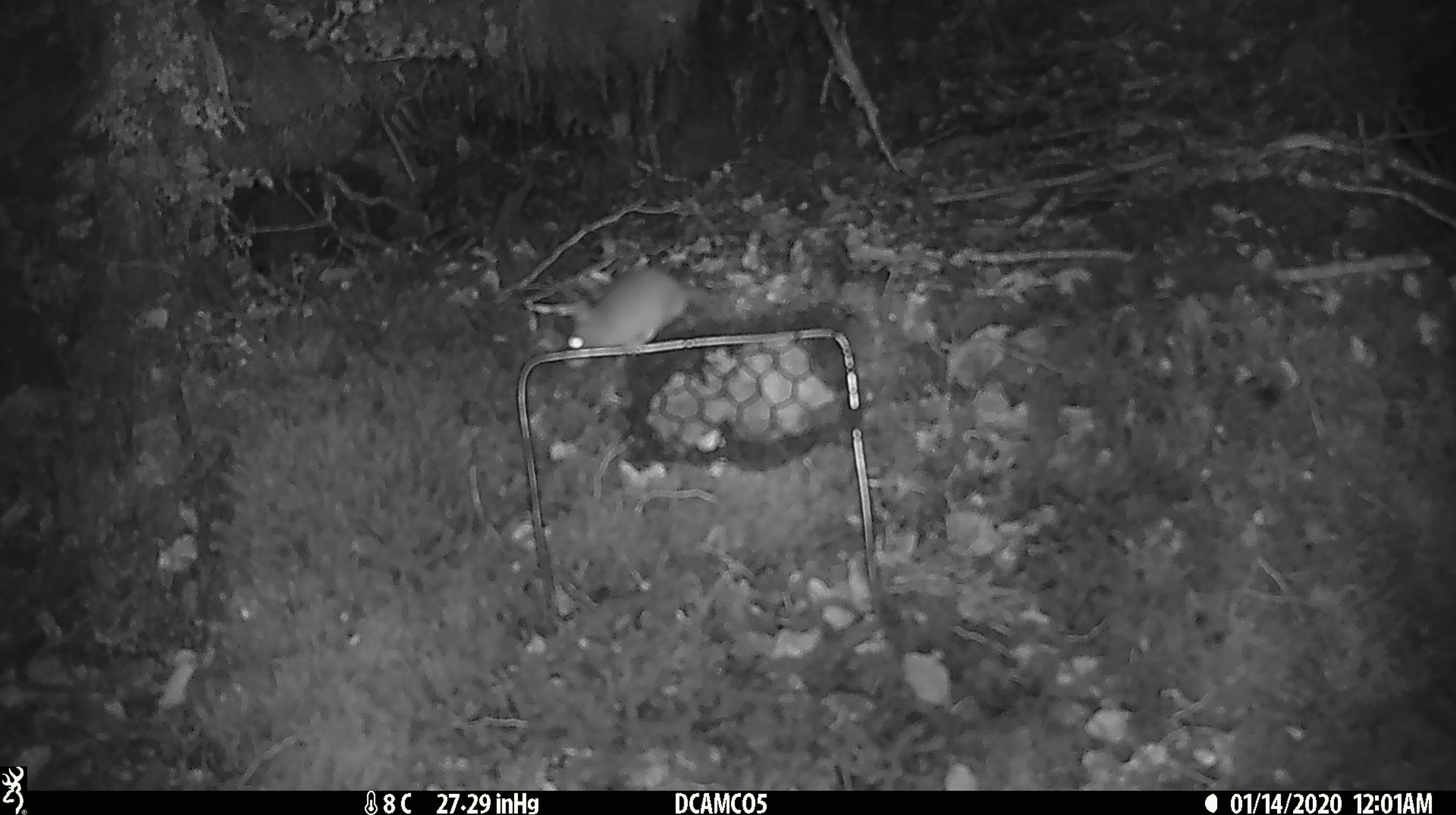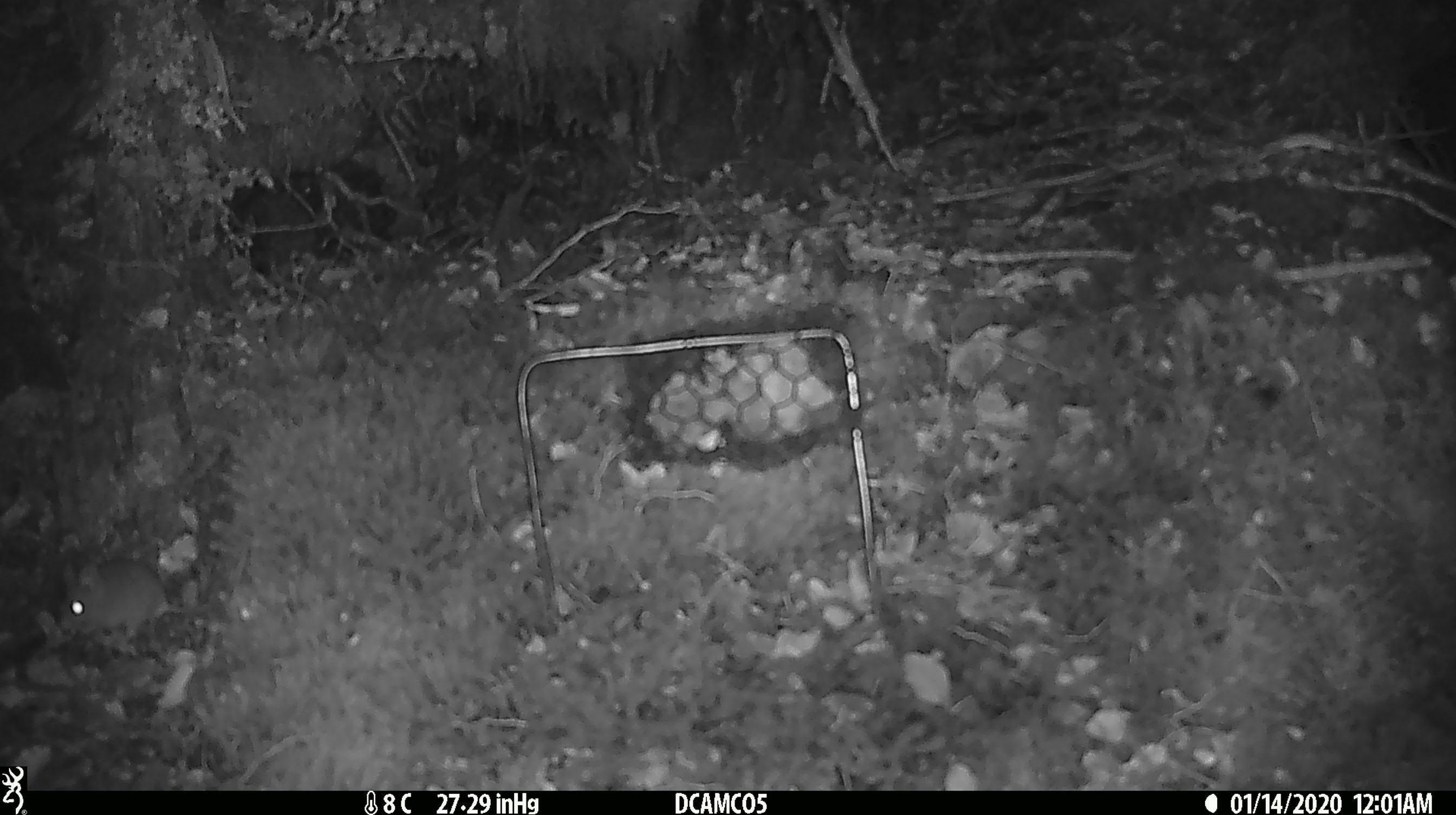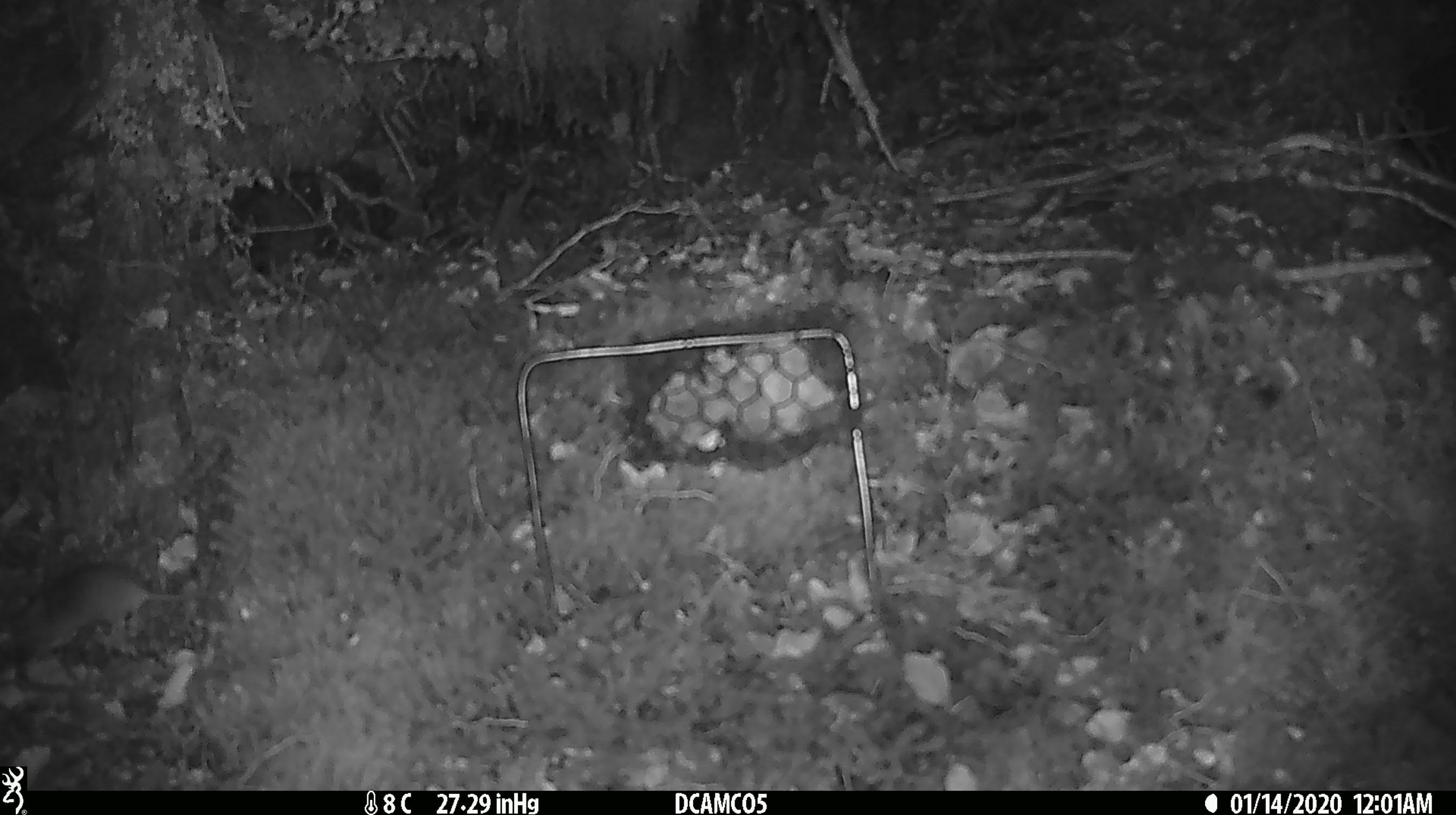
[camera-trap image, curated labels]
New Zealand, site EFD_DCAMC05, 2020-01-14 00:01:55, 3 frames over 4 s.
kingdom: Animalia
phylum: Chordata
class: Mammalia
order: Rodentia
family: Muridae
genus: Mus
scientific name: Mus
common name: mouse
Mouse (Mus).